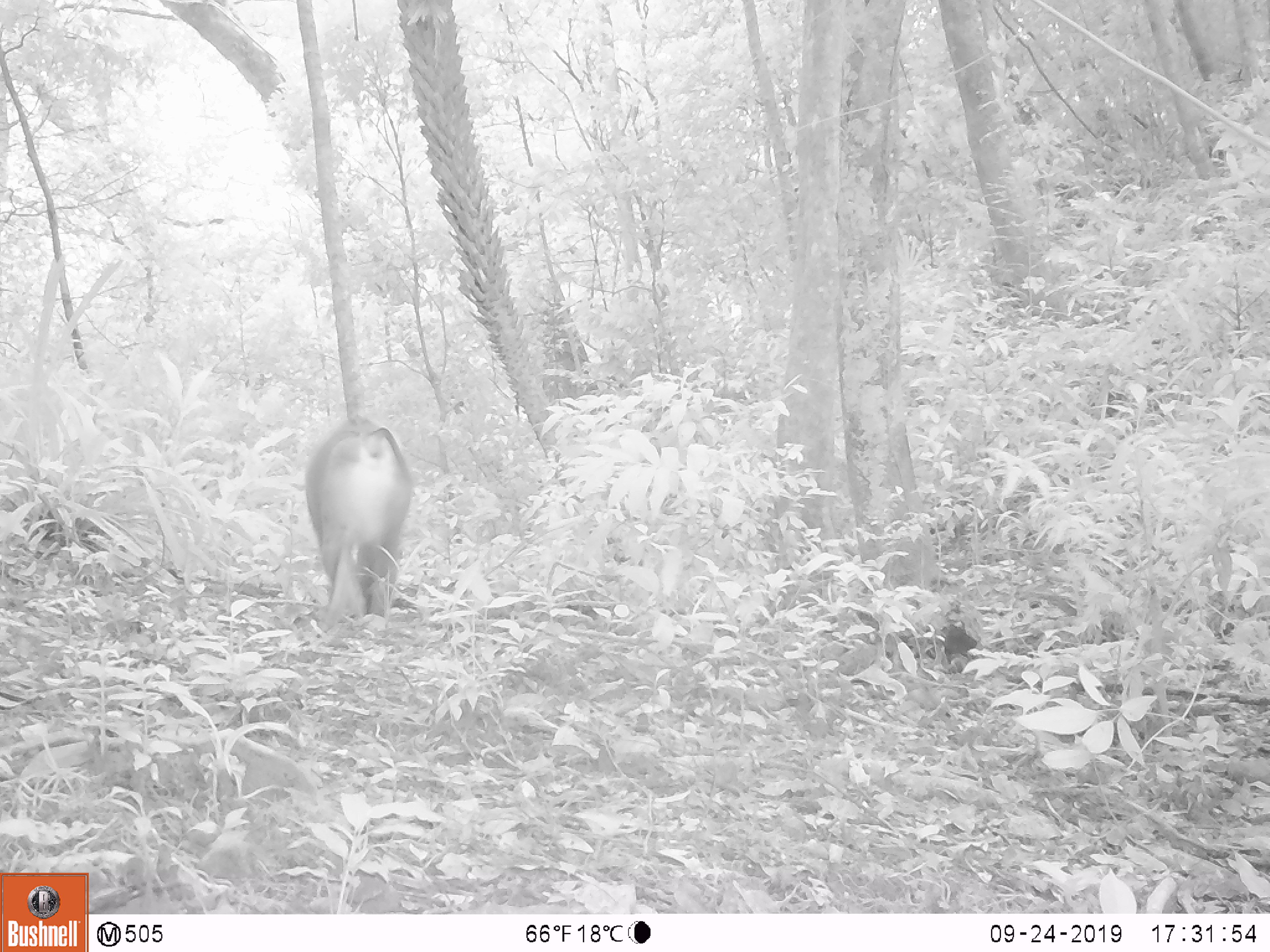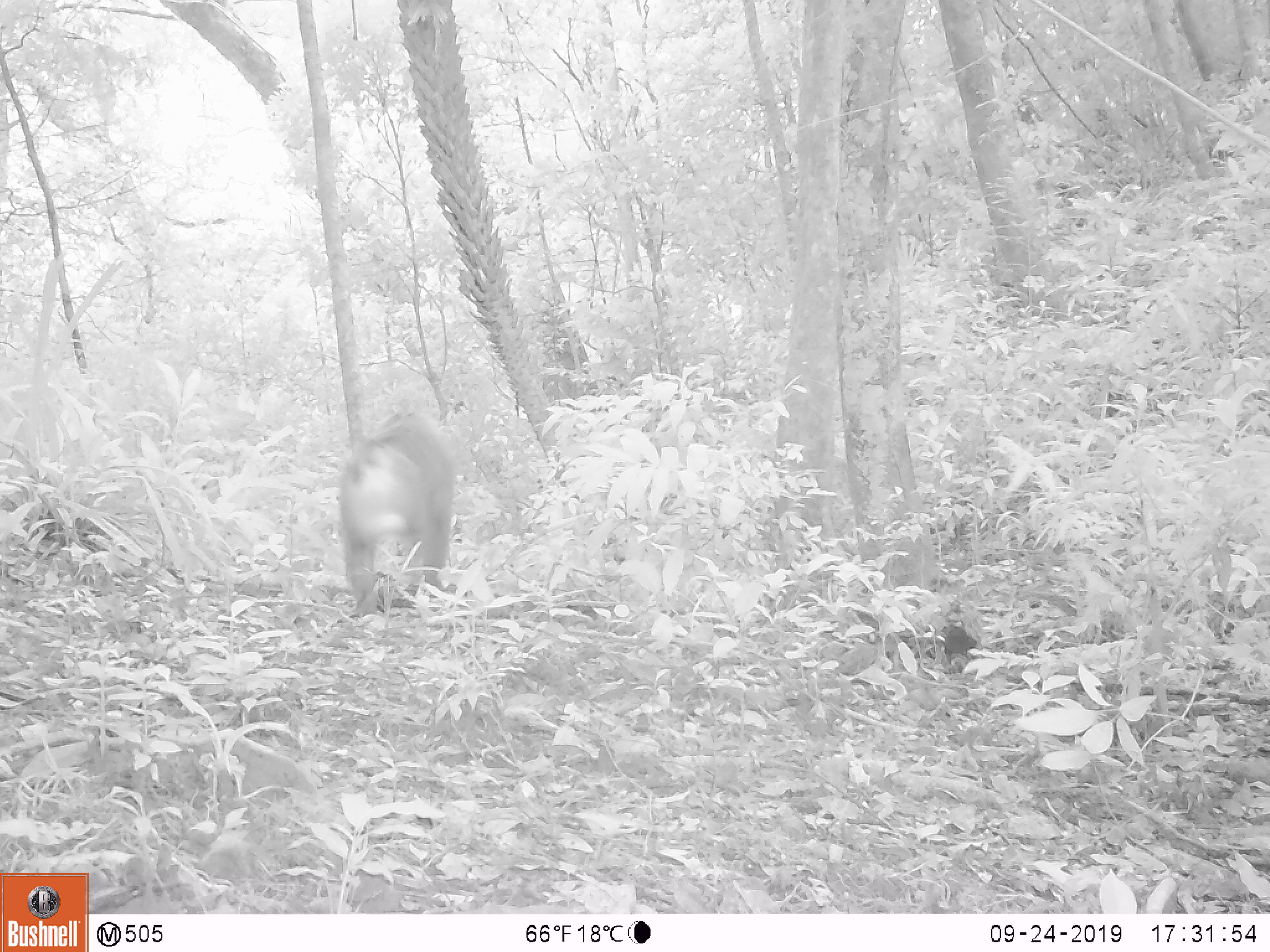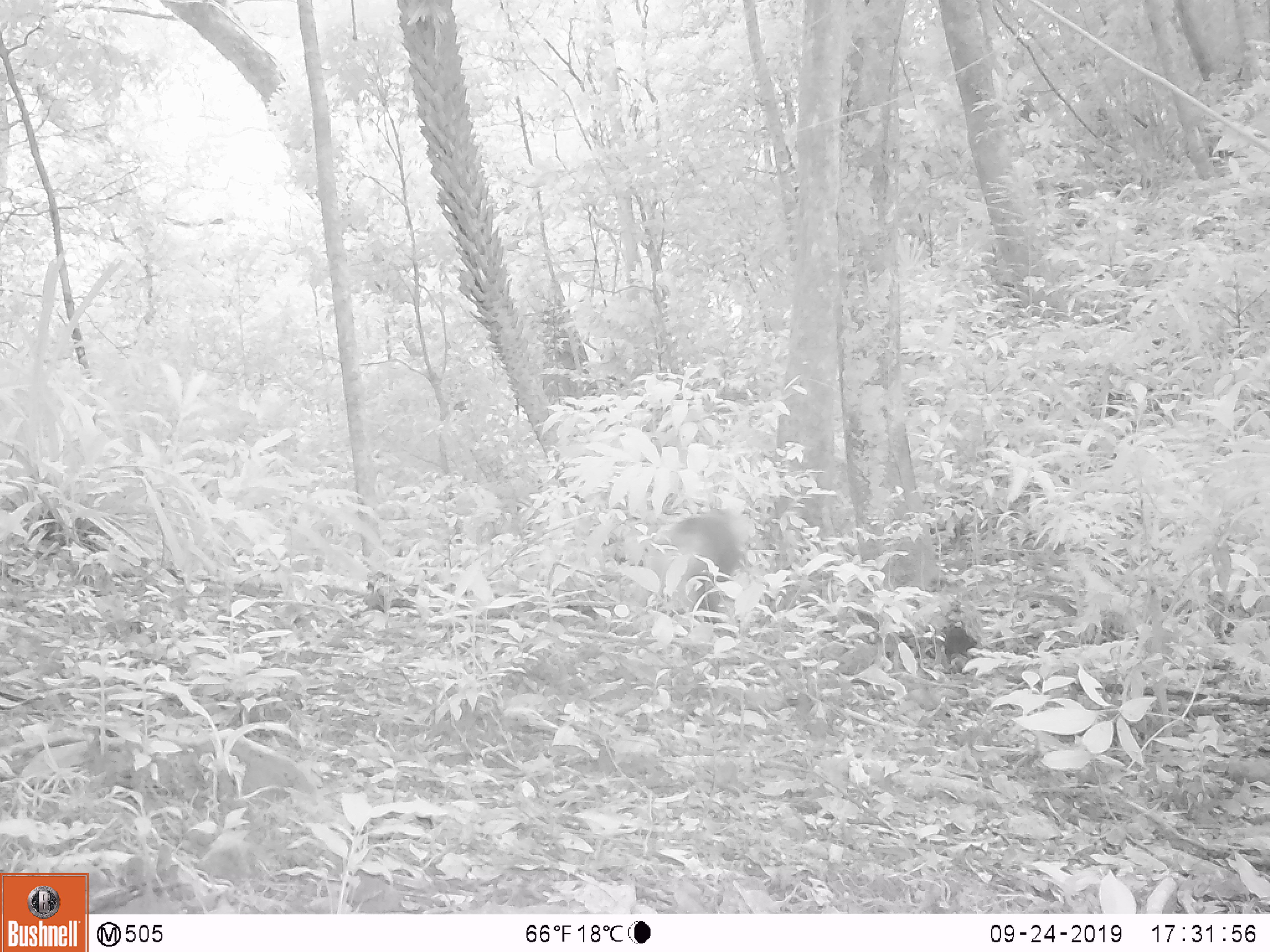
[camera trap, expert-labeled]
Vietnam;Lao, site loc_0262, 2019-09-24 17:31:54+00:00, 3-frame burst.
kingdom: Animalia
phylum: Chordata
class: Mammalia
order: Primates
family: Cercopithecidae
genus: Macaca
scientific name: Macaca nemestrina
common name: pig-tailed macaque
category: pig tailed macaque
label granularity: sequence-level